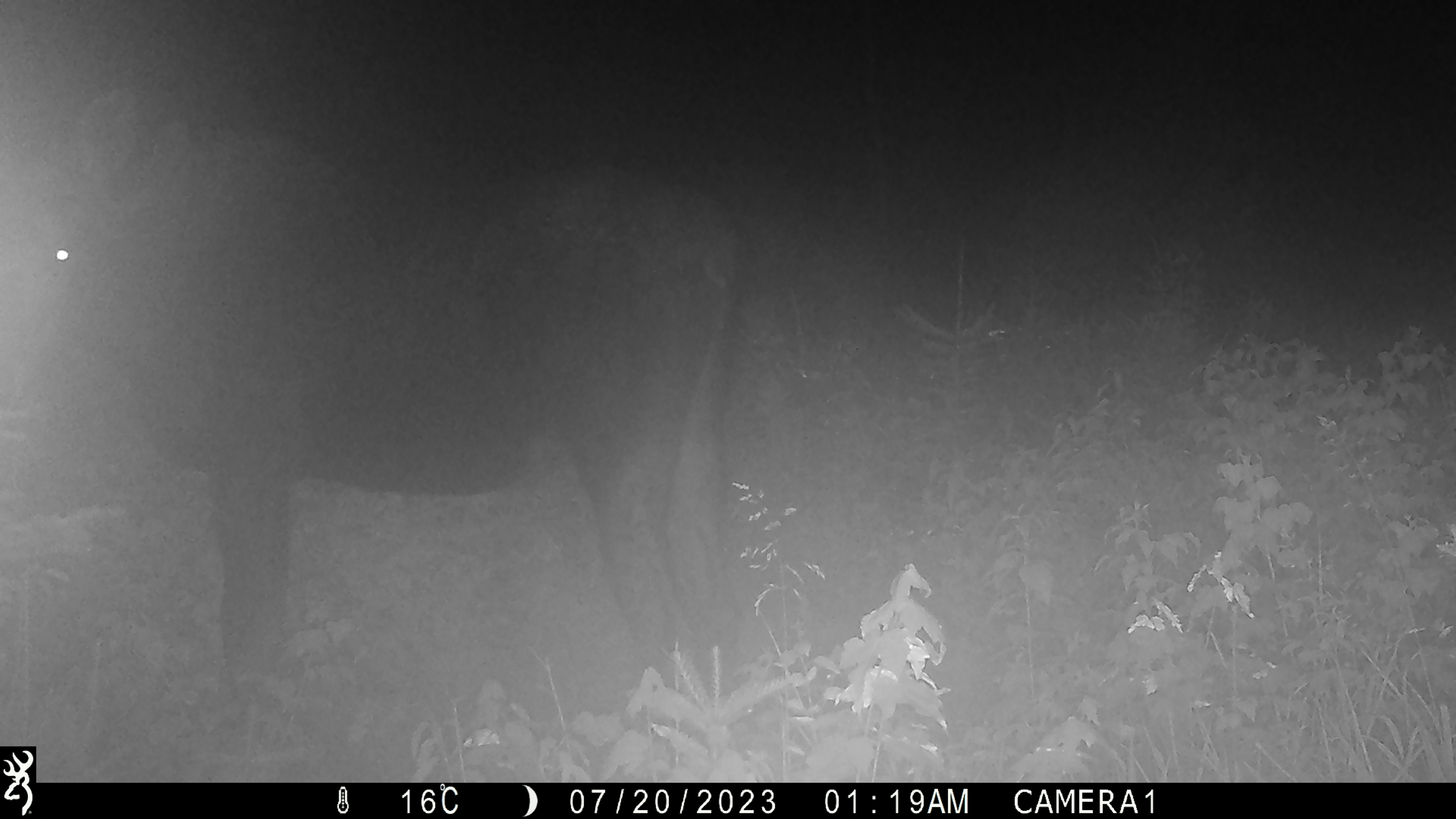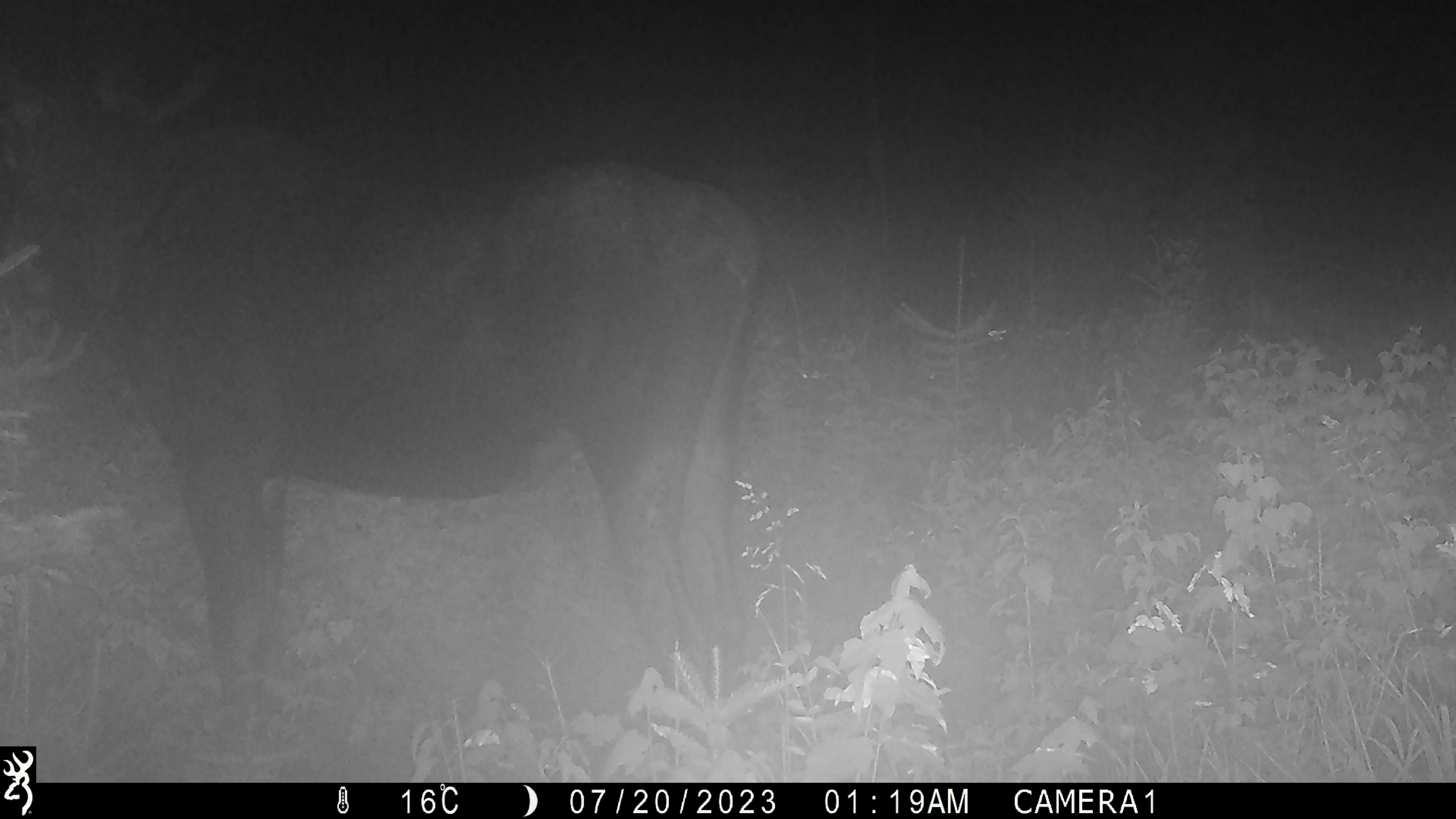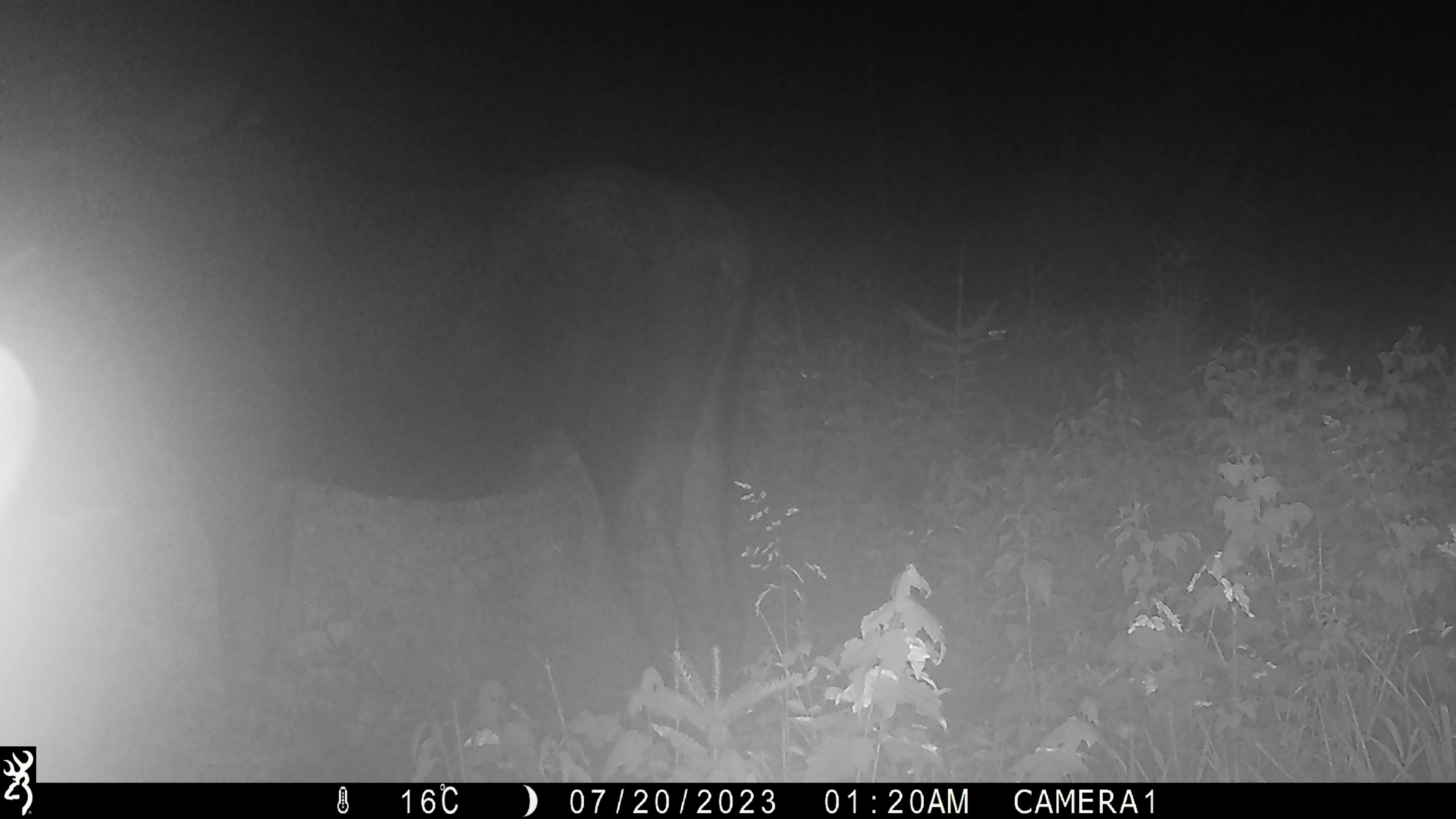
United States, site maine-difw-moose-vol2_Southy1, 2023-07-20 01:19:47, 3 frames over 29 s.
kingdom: Animalia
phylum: Chordata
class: Mammalia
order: Artiodactyla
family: Cervidae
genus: Alces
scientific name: Alces alces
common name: moose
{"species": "moose (Alces alces)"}